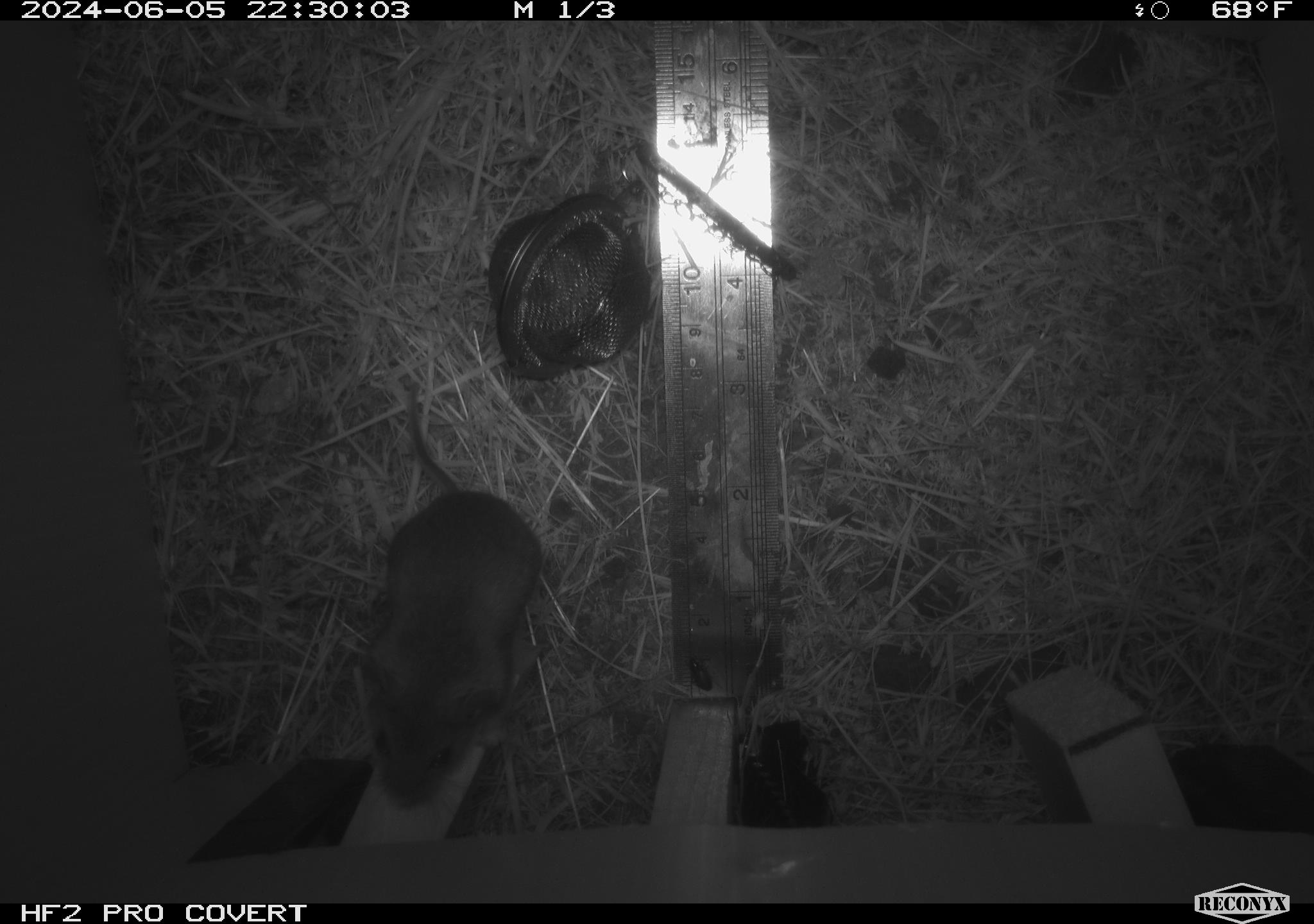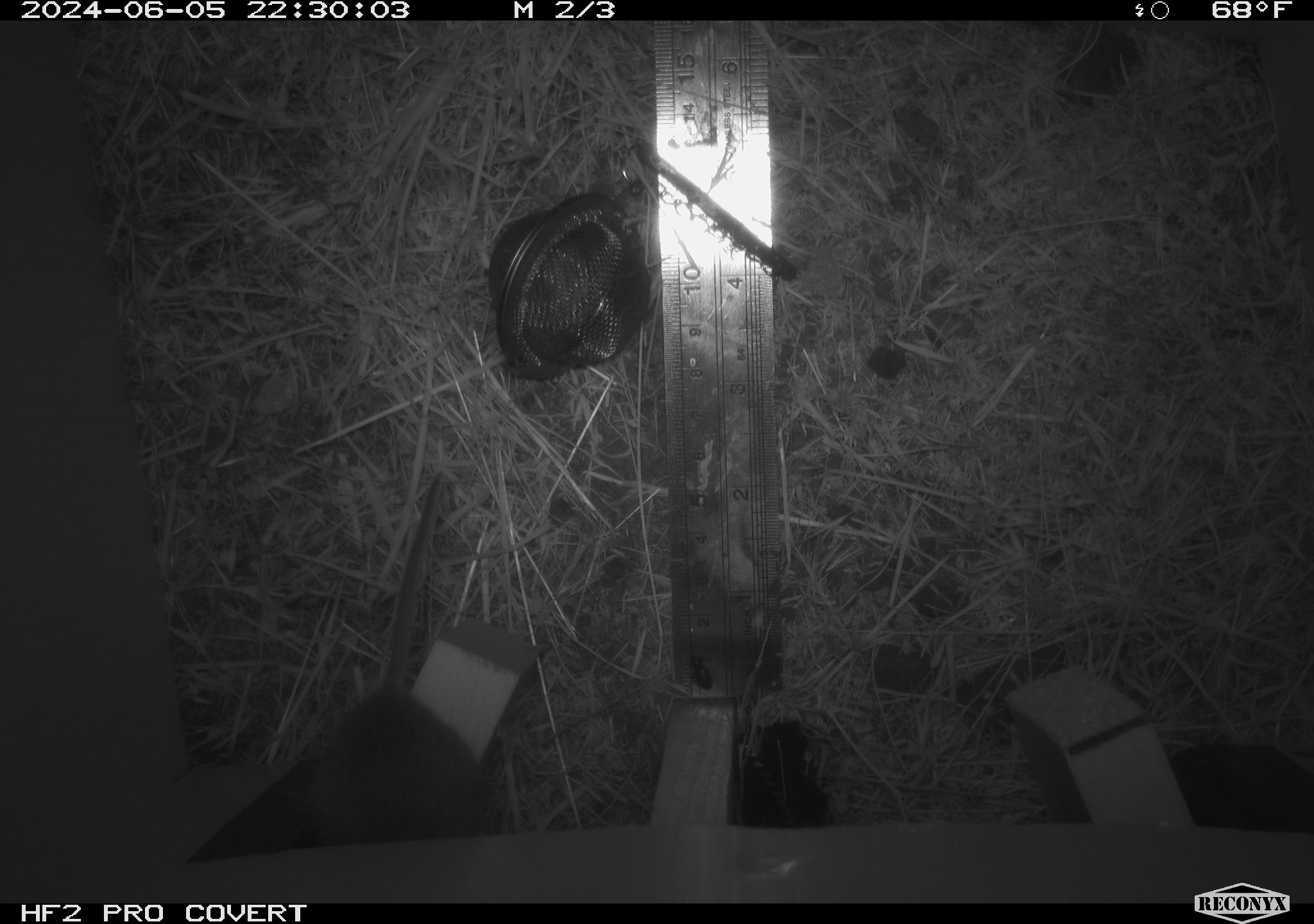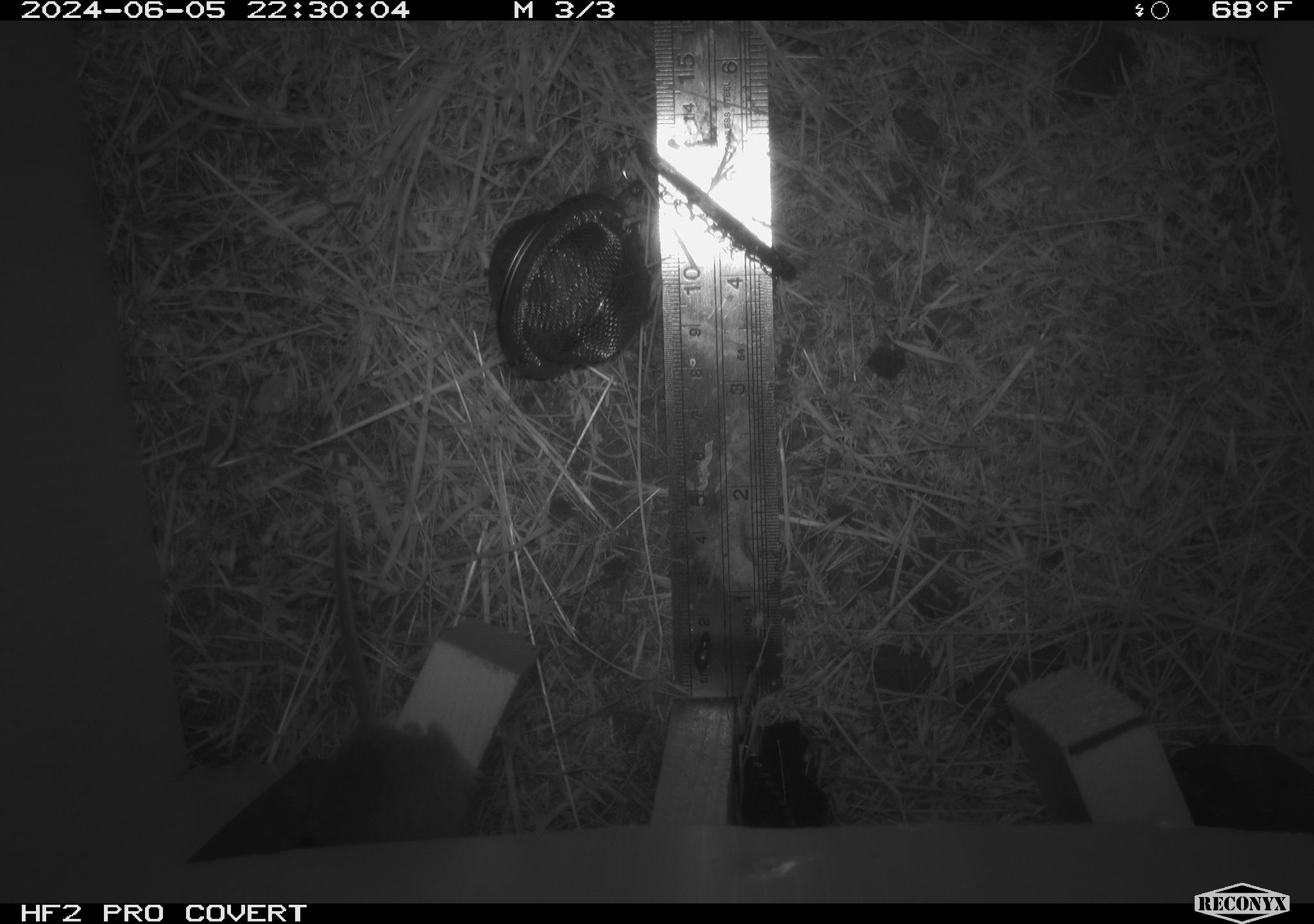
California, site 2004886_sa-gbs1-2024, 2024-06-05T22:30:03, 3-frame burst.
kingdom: Animalia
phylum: Chordata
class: Mammalia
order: Rodentia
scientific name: Rodentia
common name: mouse species